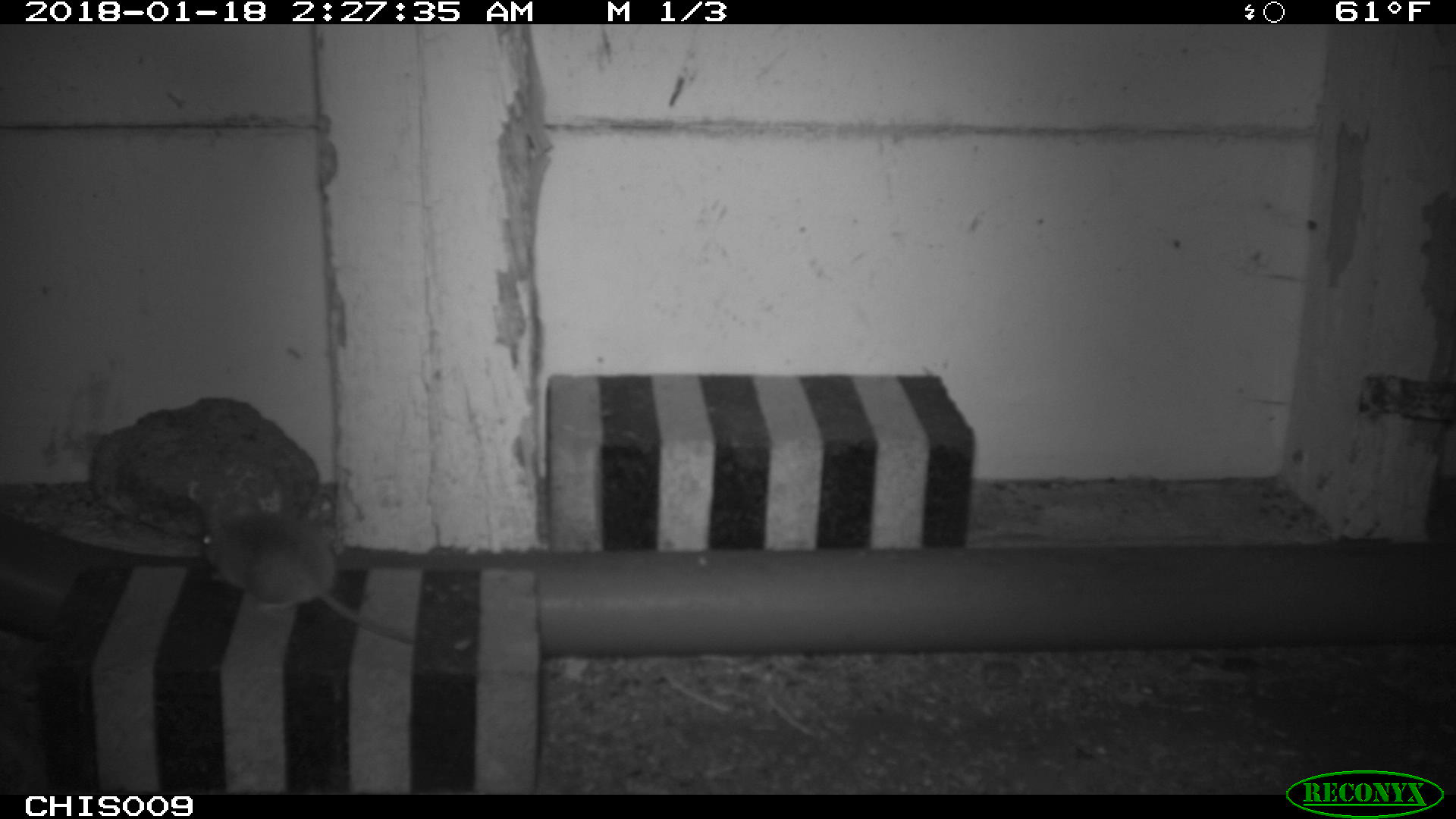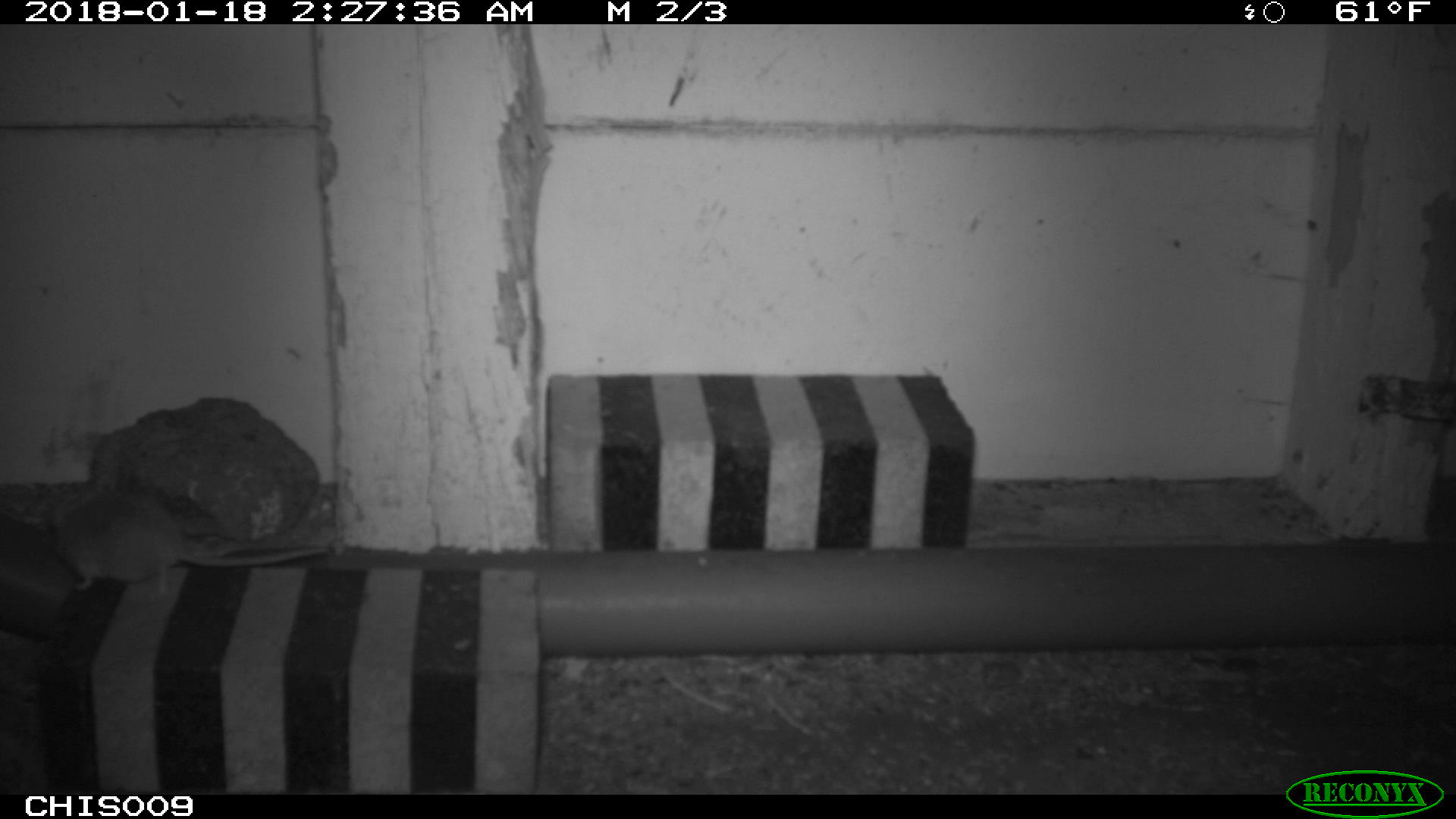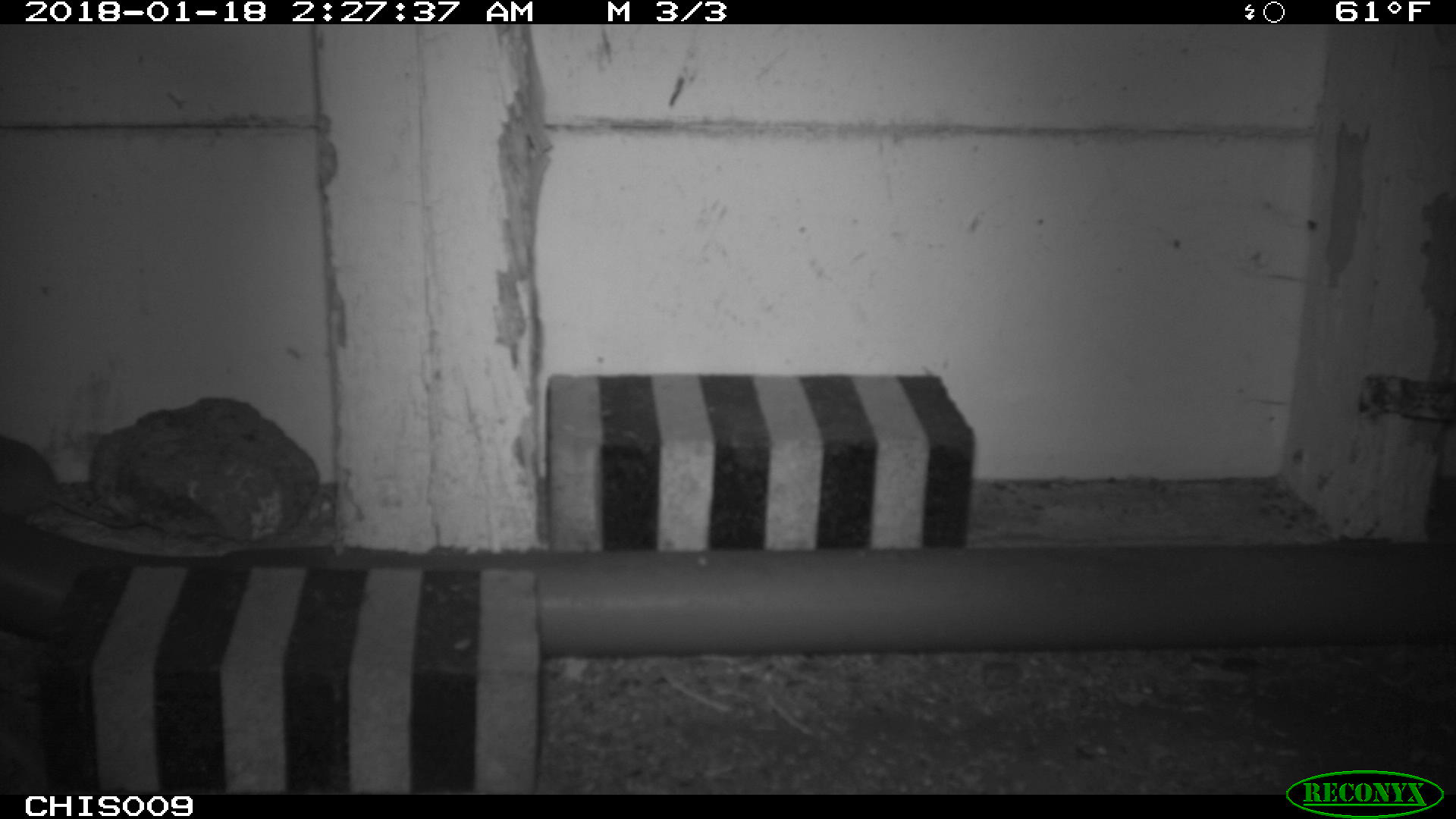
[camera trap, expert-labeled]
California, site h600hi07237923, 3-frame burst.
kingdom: Animalia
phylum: Chordata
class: Mammalia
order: Rodentia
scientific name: Rodentia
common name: rodent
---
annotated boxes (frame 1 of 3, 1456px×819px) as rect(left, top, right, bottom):
rodent: rect(201, 507, 416, 645)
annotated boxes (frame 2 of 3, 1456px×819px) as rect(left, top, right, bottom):
rodent: rect(47, 494, 331, 593)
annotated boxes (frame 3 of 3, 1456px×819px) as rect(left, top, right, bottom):
rodent: rect(0, 436, 143, 527)